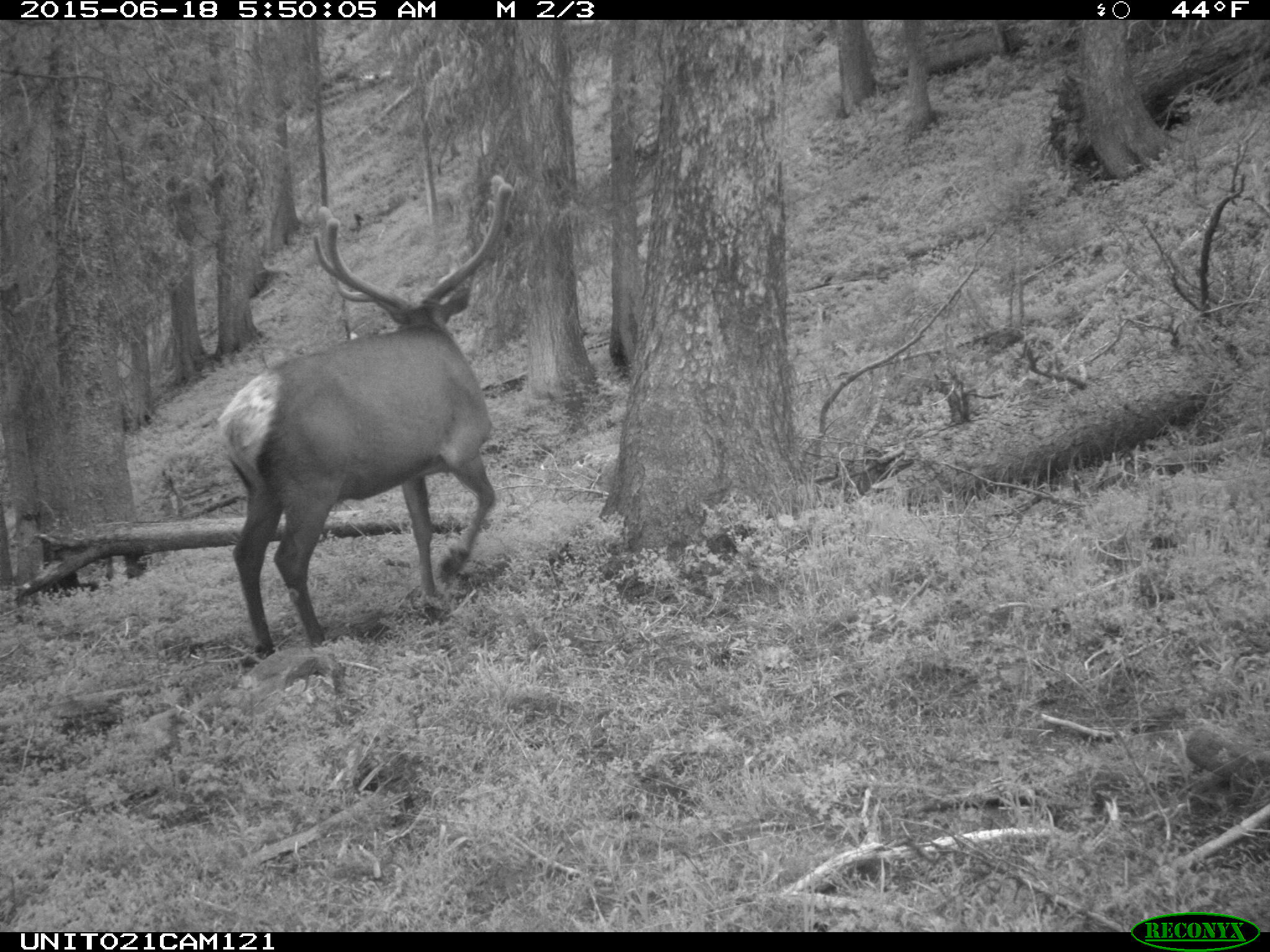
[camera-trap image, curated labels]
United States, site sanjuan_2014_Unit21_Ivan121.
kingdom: Animalia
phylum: Chordata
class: Mammalia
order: Artiodactyla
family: Cervidae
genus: Cervus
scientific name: Cervus elaphus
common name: red deer